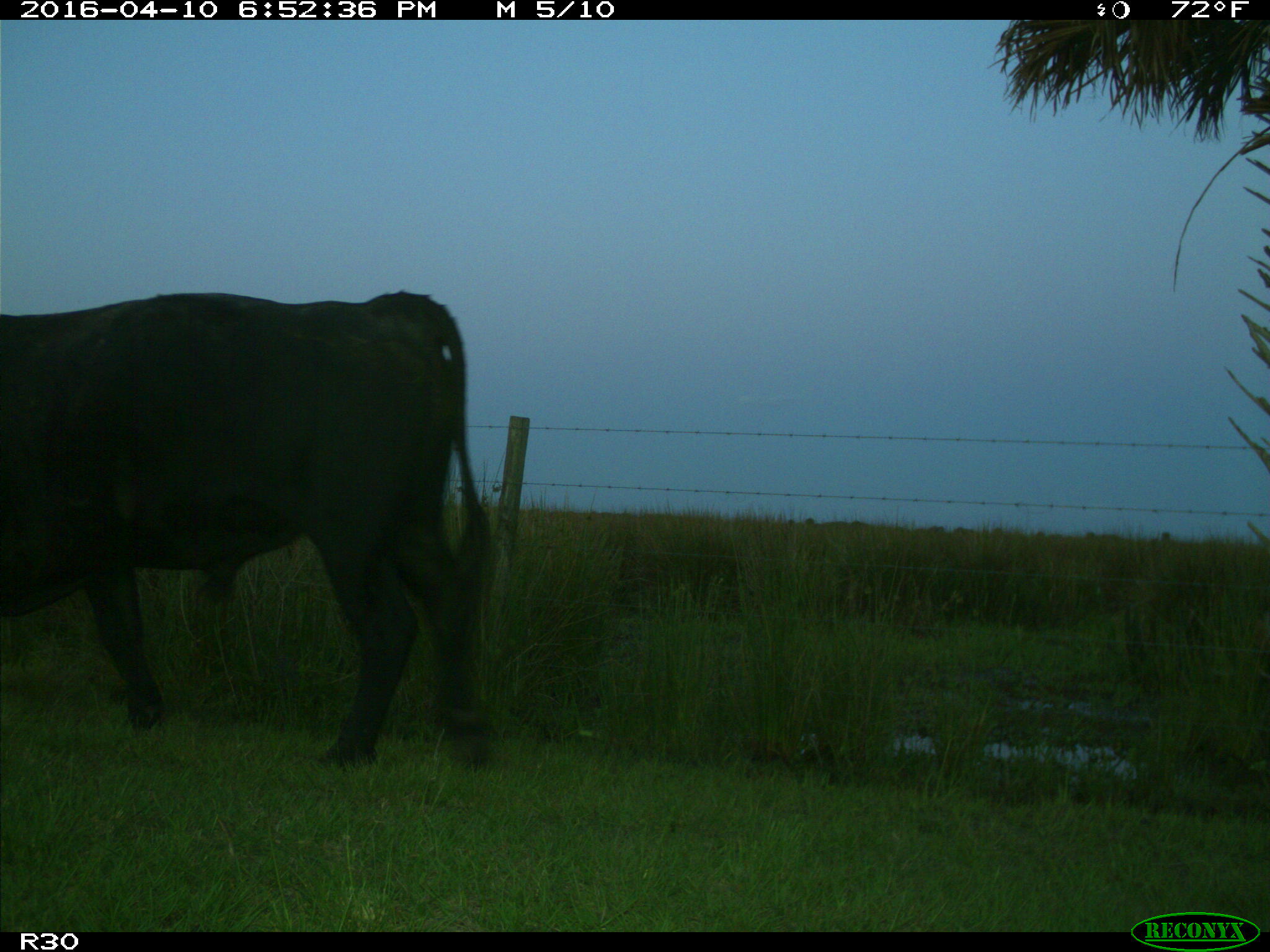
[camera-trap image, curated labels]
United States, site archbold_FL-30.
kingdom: Animalia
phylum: Chordata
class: Mammalia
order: Artiodactyla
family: Bovidae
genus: Bos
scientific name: Bos taurus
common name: domestic cow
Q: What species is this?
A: Bos taurus (domestic cow).